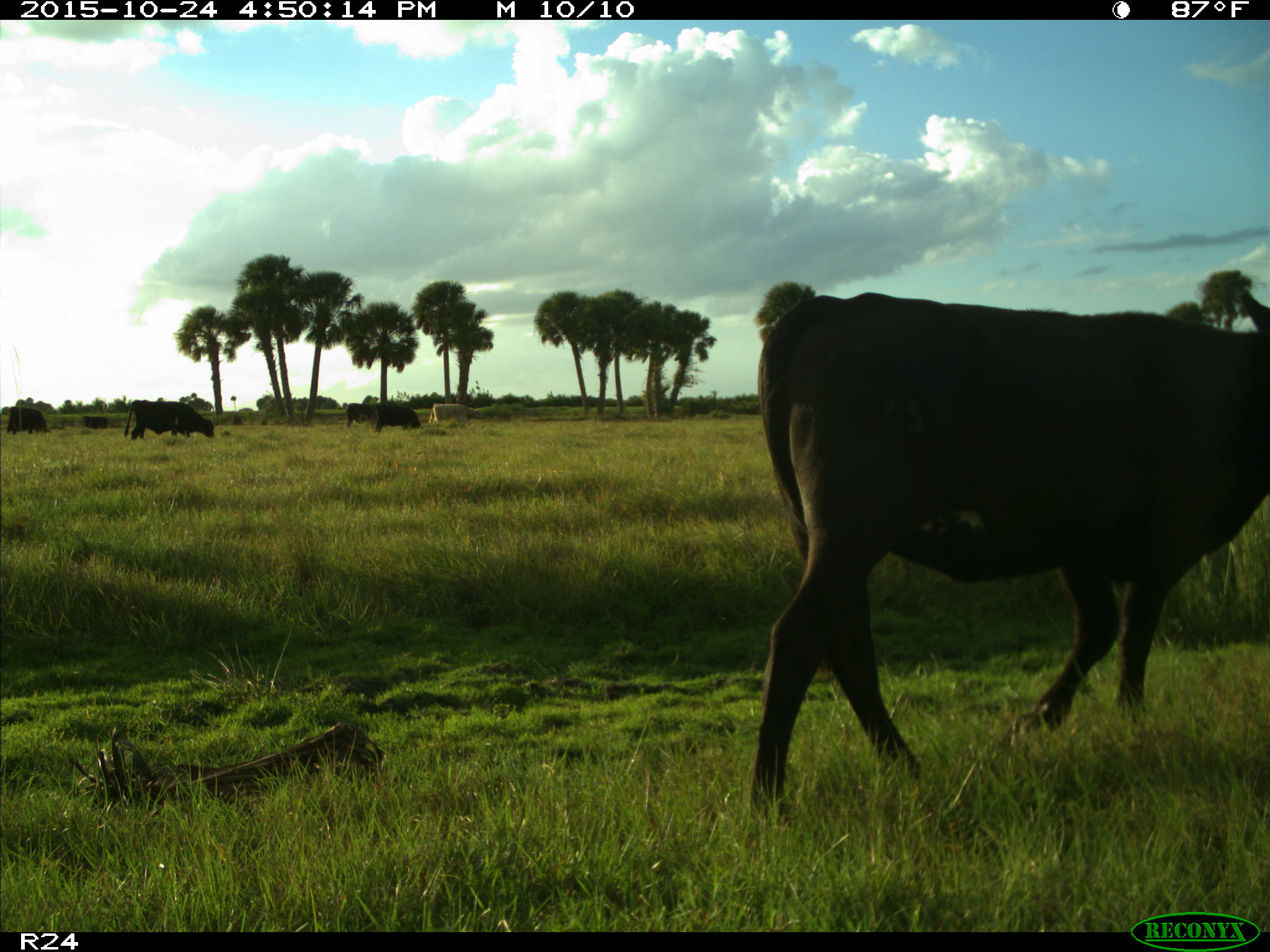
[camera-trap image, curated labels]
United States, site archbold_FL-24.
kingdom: Animalia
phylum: Chordata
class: Mammalia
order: Artiodactyla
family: Bovidae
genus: Bos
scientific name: Bos taurus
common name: domestic cow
Bos taurus (domestic cow).